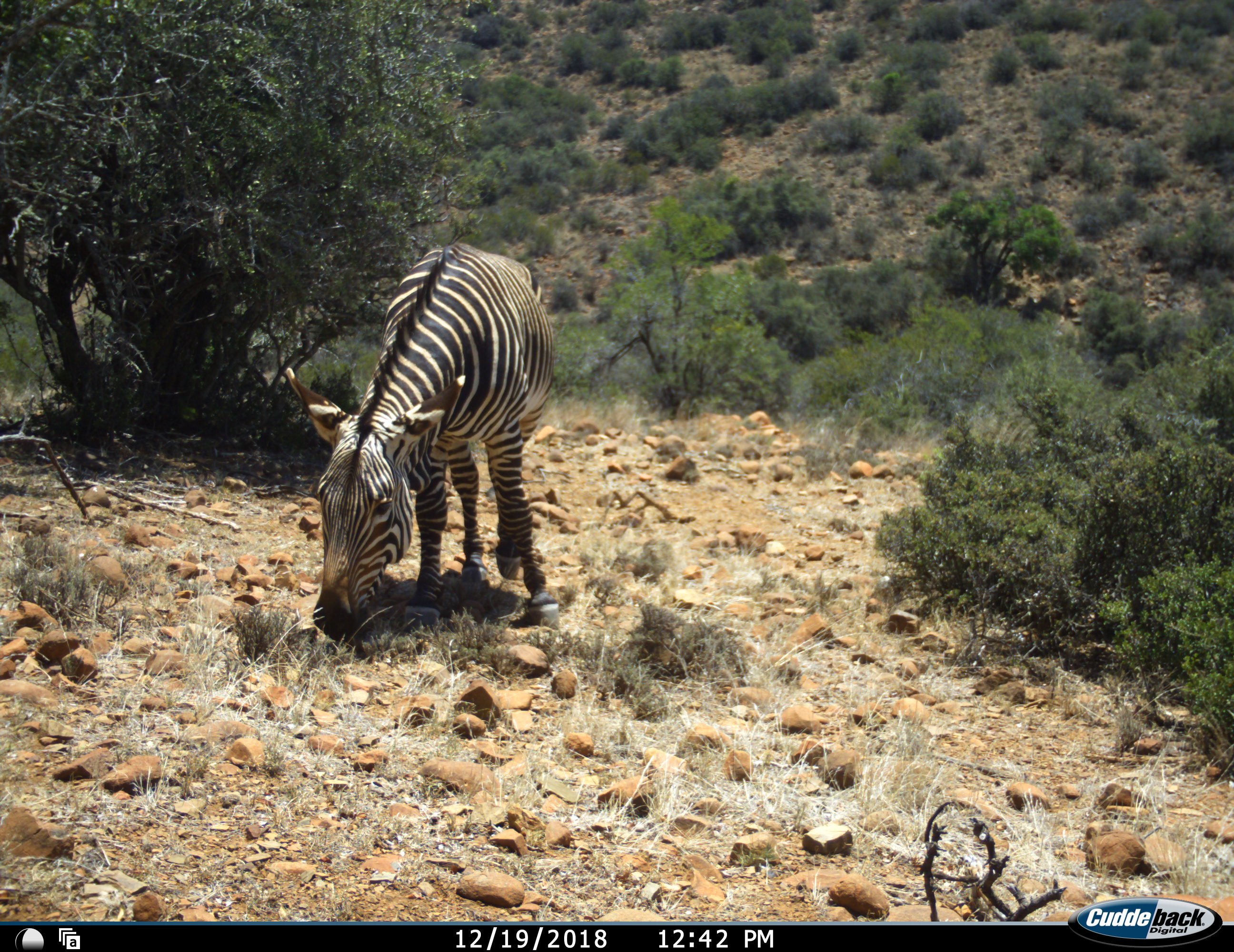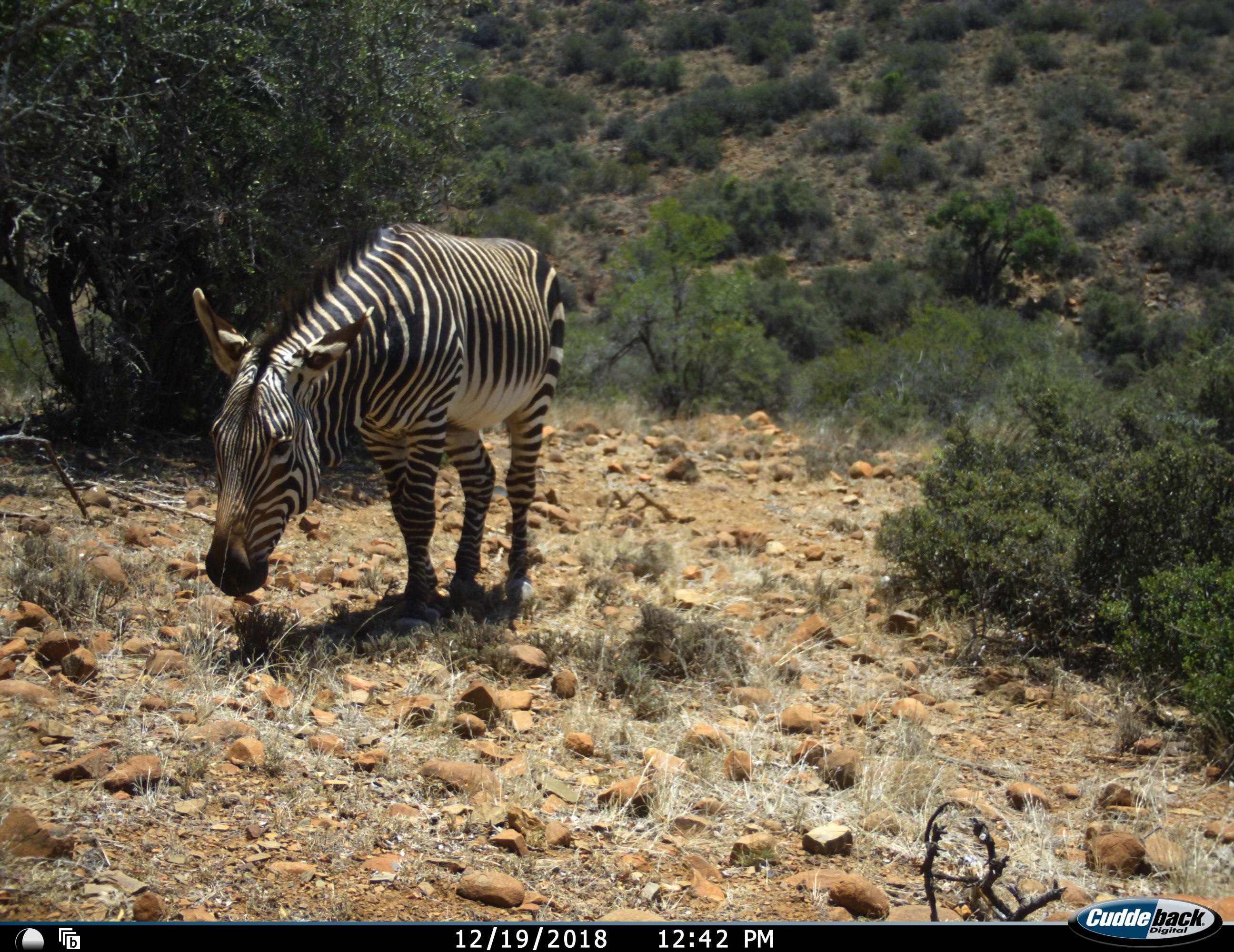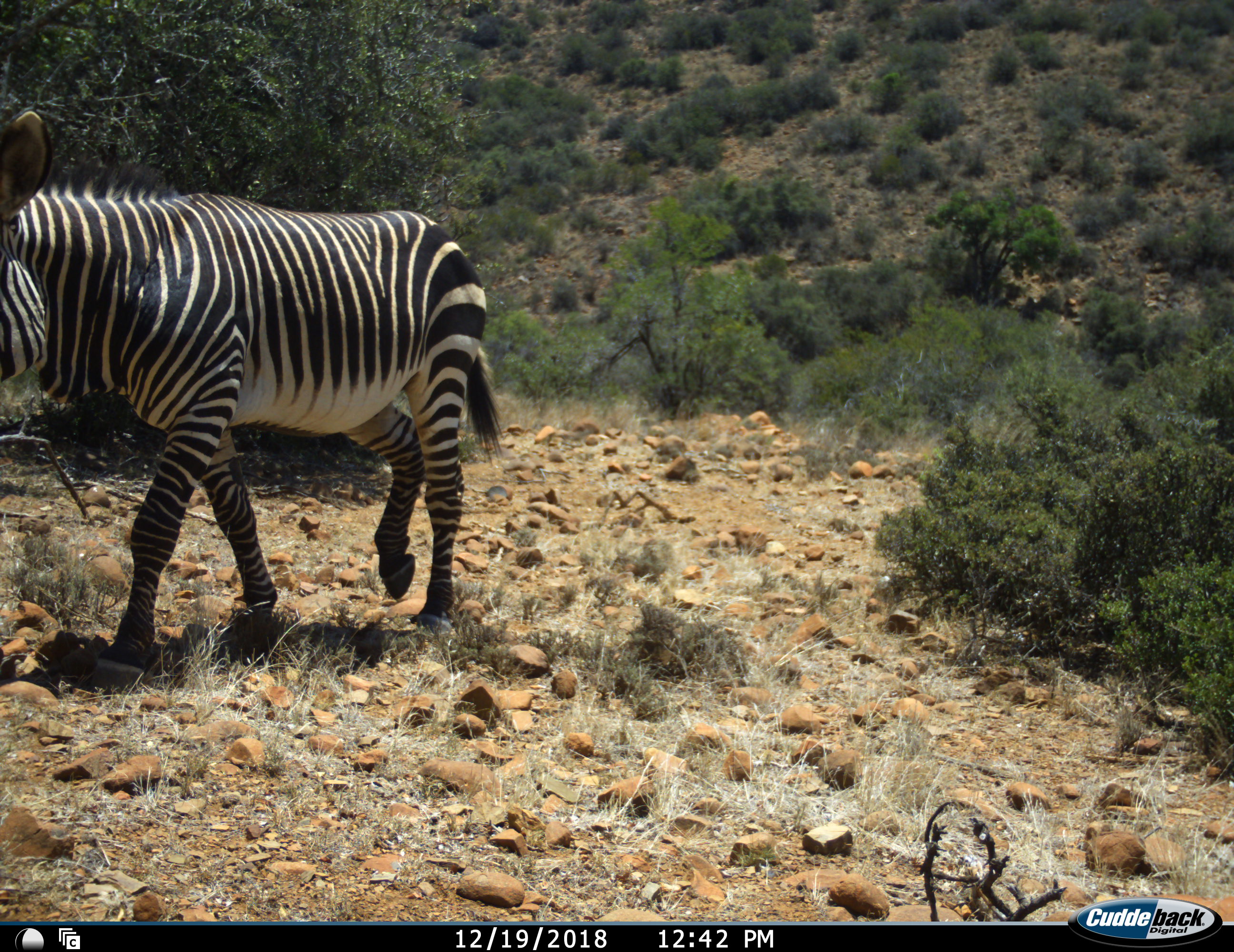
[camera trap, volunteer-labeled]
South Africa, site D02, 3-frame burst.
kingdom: Animalia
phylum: Chordata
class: Mammalia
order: Perissodactyla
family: Equidae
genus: Equus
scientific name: Equus zebra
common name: mountain zebra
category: zebramountain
Zebramountain (mountain zebra) (Equus zebra), count 1. Behavior (volunteer vote fractions): standing 0%, resting 0%, moving 80%, interacting 0%. Young present (vote fraction): 0%. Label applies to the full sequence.